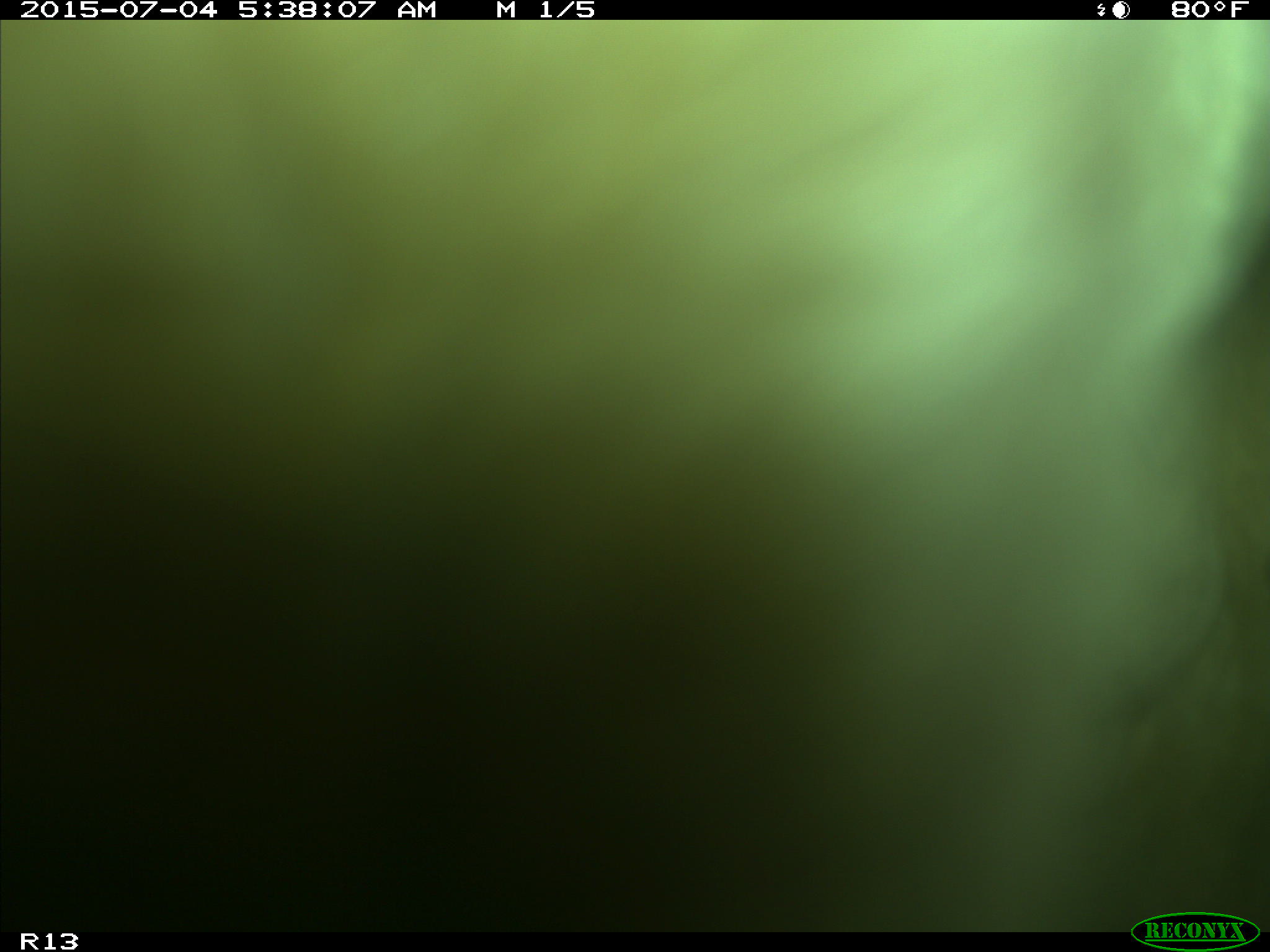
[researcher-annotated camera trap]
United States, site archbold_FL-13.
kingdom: Animalia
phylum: Chordata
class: Mammalia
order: Artiodactyla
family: Bovidae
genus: Bos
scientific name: Bos taurus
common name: domestic cow